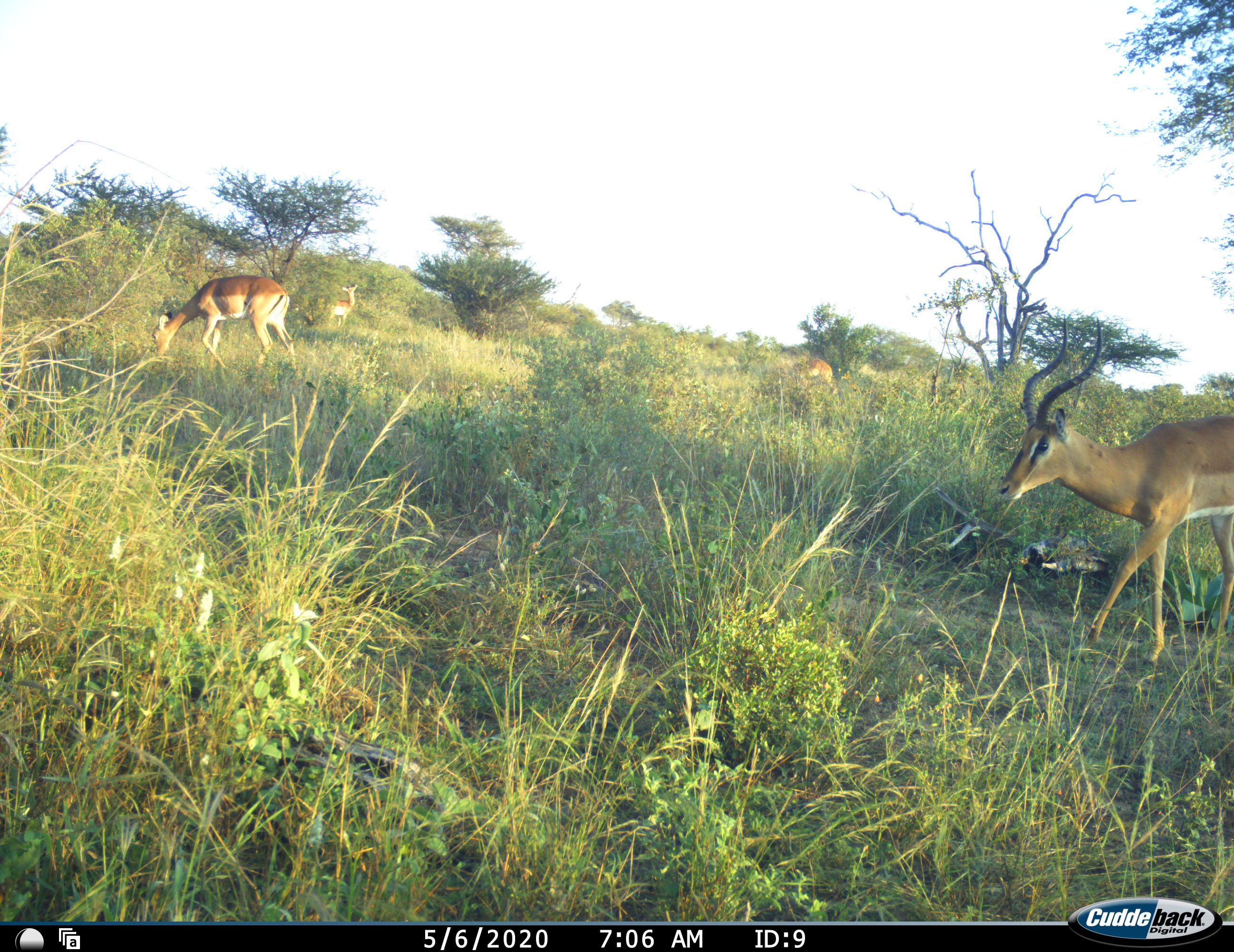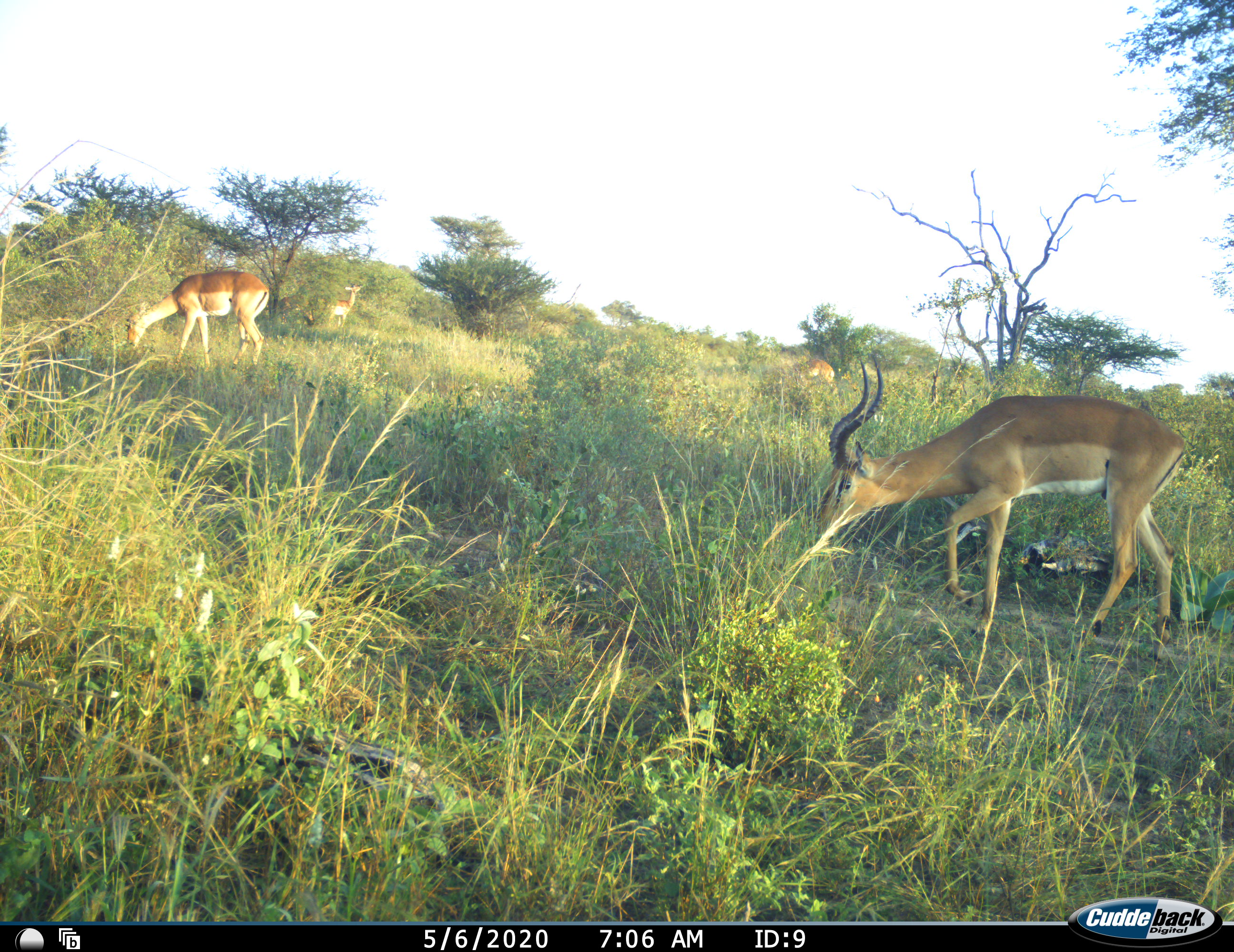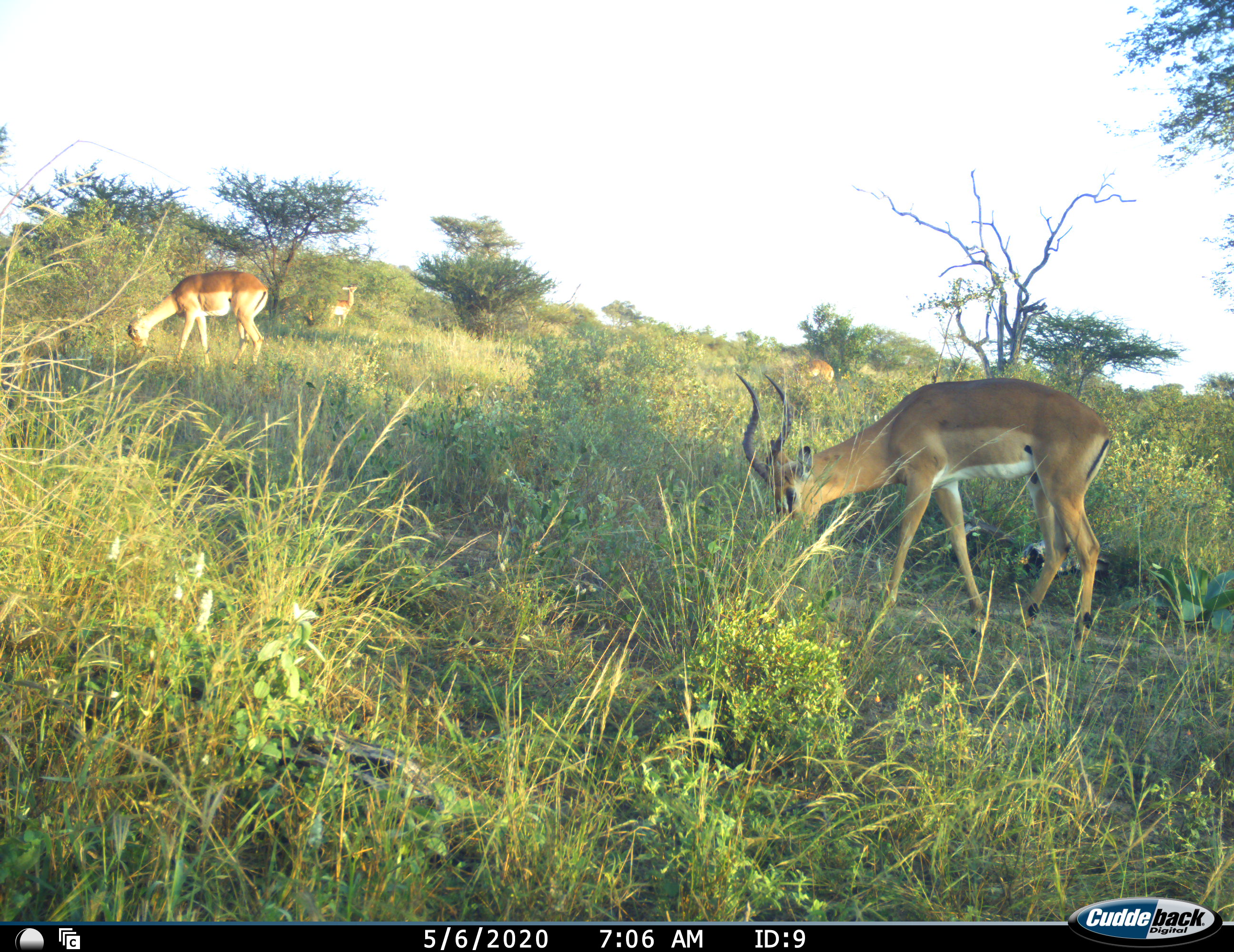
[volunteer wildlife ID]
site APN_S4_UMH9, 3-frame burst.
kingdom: Animalia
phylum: Chordata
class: Mammalia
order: Artiodactyla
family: Bovidae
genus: Aepyceros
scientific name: Aepyceros melampus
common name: impala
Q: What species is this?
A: Impala (Aepyceros melampus).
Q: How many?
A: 4.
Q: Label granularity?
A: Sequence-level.